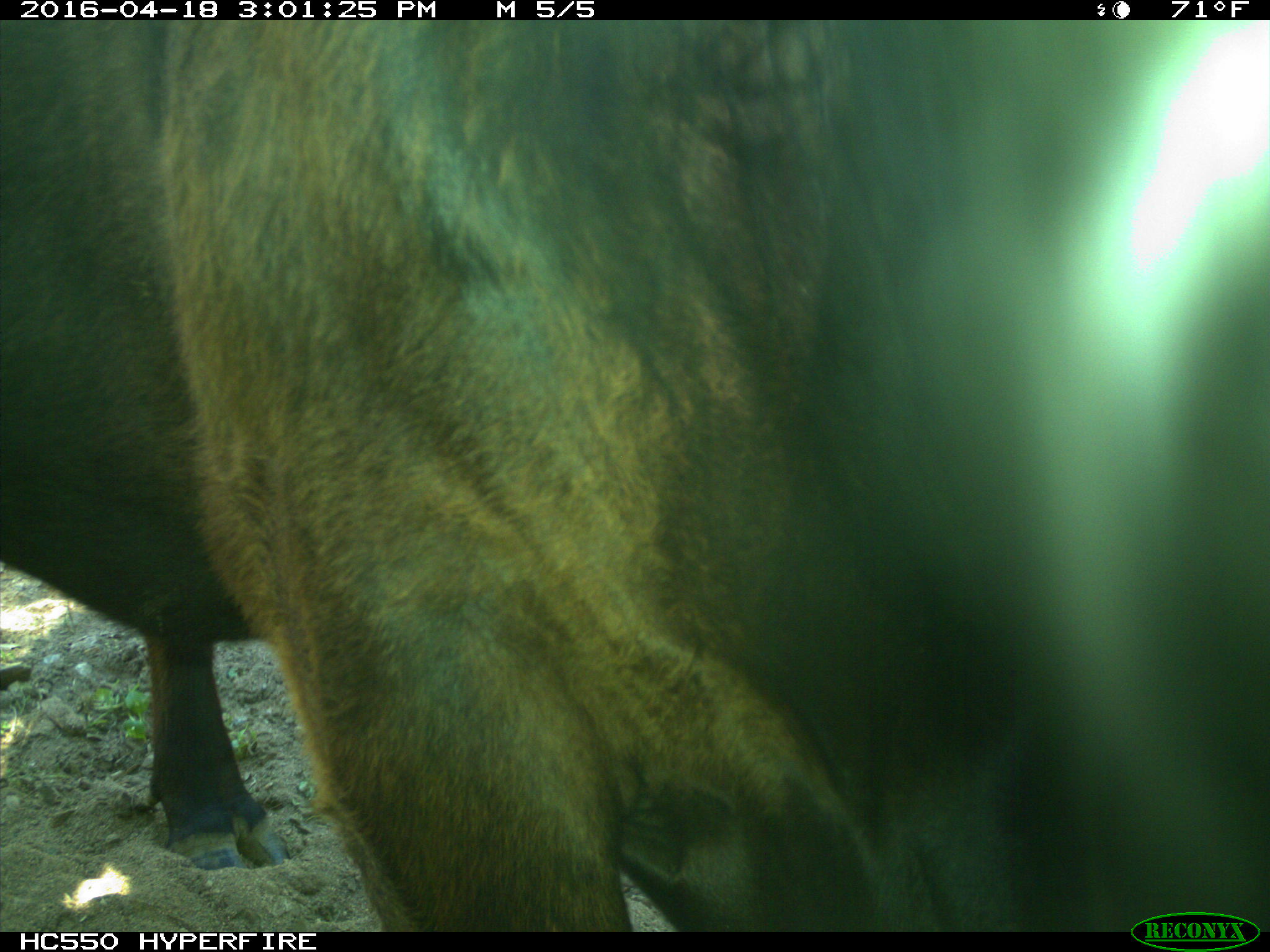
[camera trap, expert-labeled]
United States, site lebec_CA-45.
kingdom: Animalia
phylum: Chordata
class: Mammalia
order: Artiodactyla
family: Bovidae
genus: Bos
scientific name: Bos taurus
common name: domestic cow